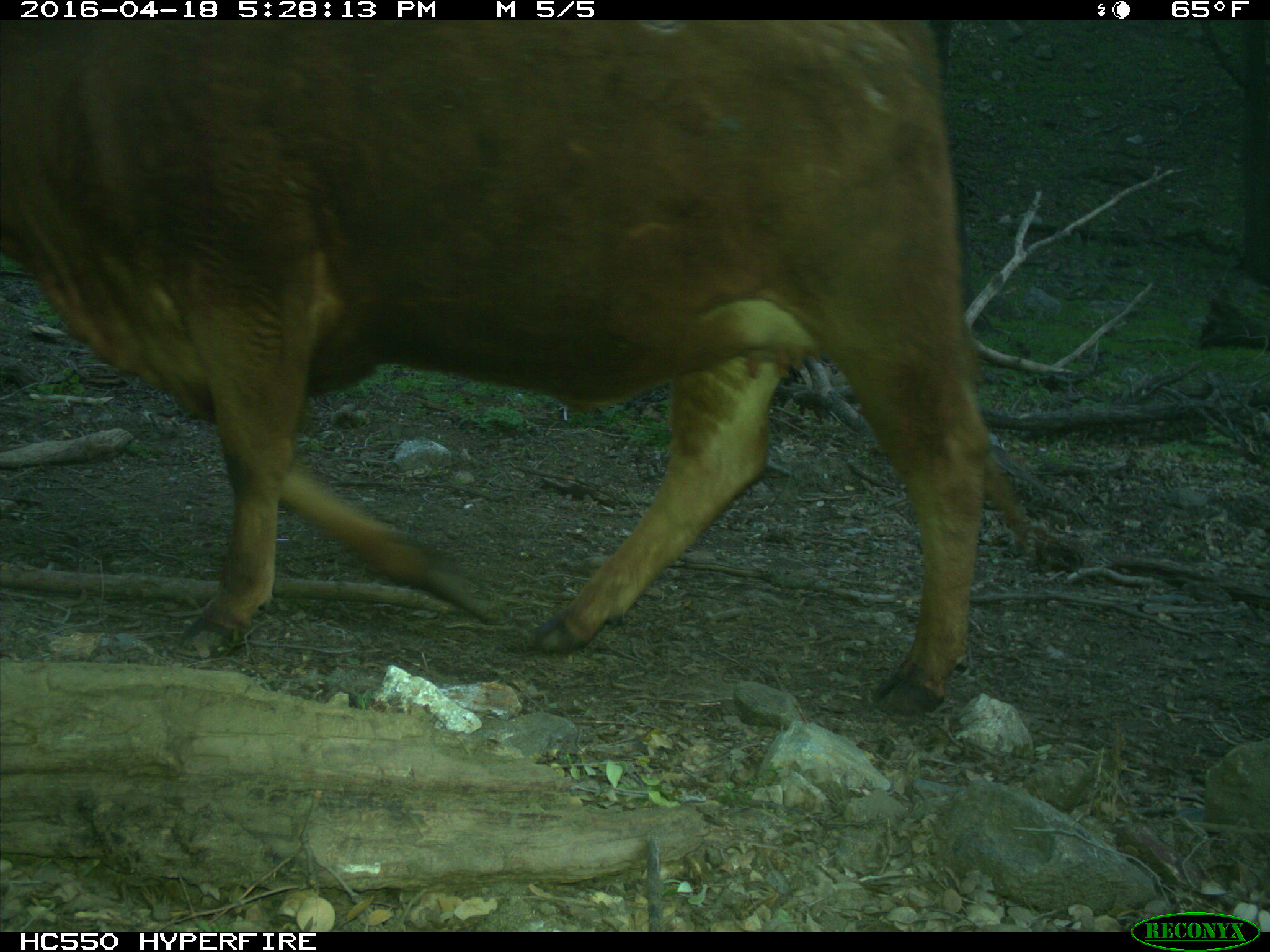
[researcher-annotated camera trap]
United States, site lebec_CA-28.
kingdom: Animalia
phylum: Chordata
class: Mammalia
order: Artiodactyla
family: Bovidae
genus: Bos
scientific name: Bos taurus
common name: domestic cow